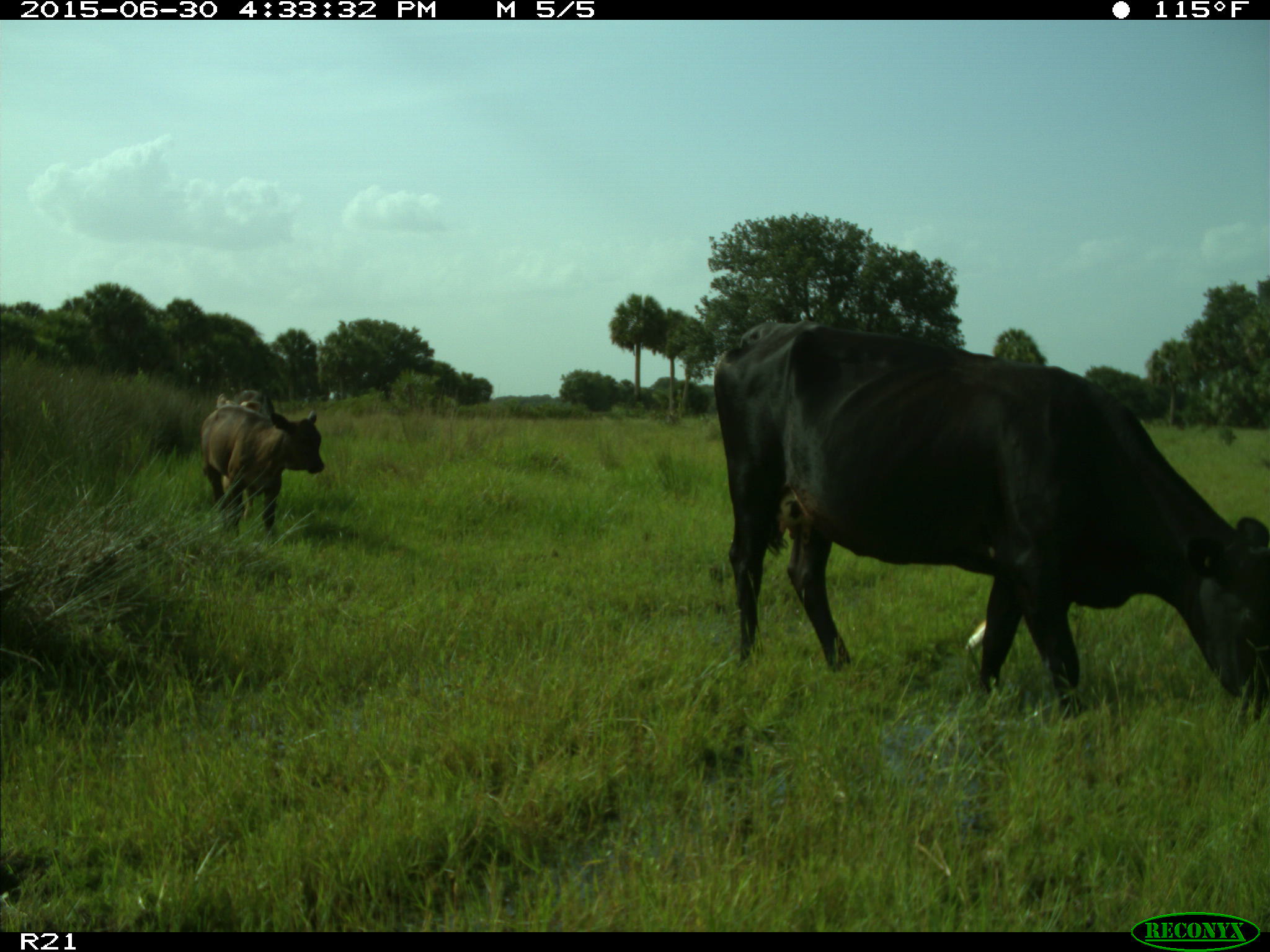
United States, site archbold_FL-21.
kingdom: Animalia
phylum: Chordata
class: Mammalia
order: Artiodactyla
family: Bovidae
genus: Bos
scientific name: Bos taurus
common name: domestic cow